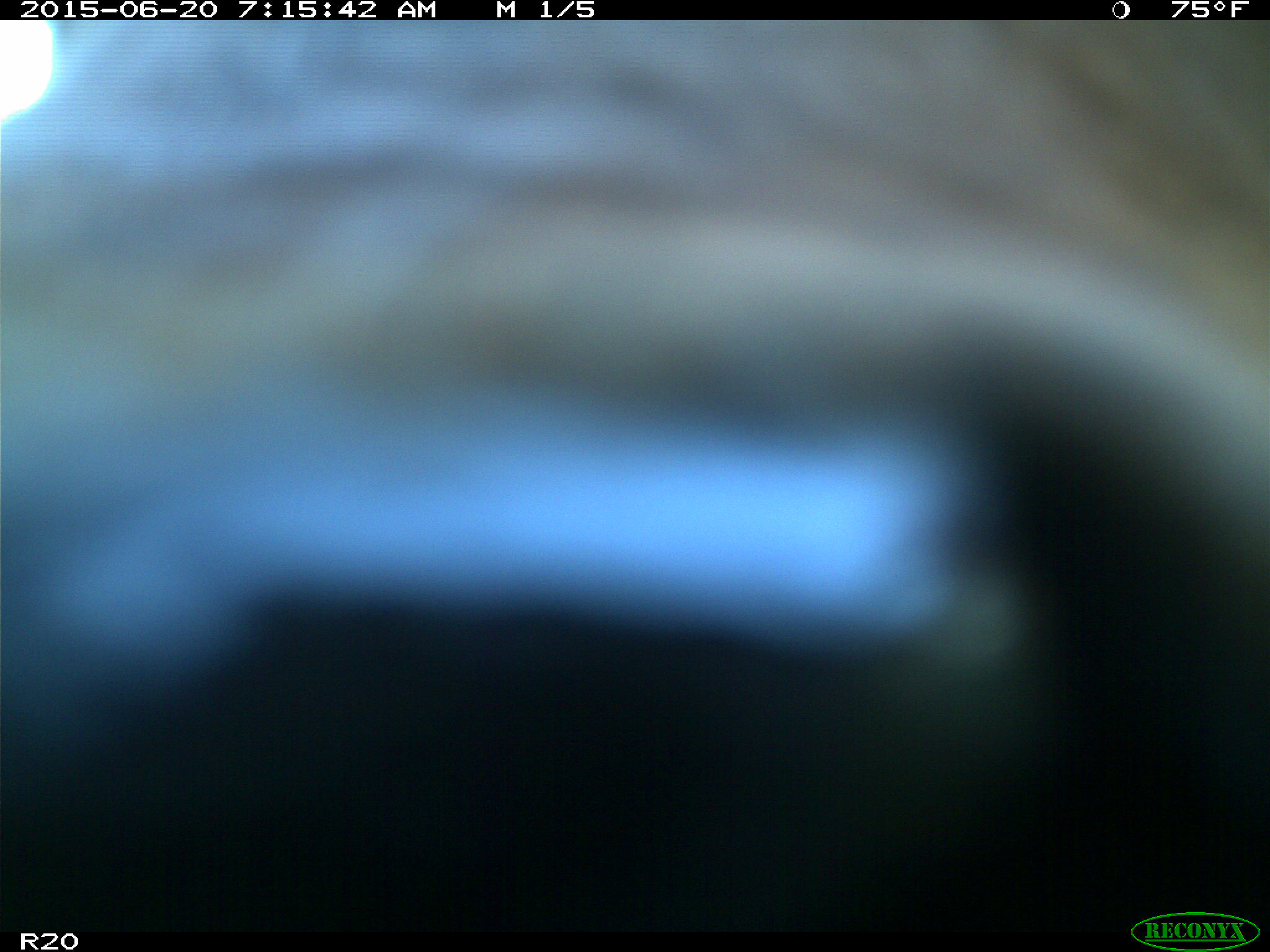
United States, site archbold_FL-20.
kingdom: Animalia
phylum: Chordata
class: Mammalia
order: Artiodactyla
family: Bovidae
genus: Bos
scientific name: Bos taurus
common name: domestic cow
Bos taurus (domestic cow).